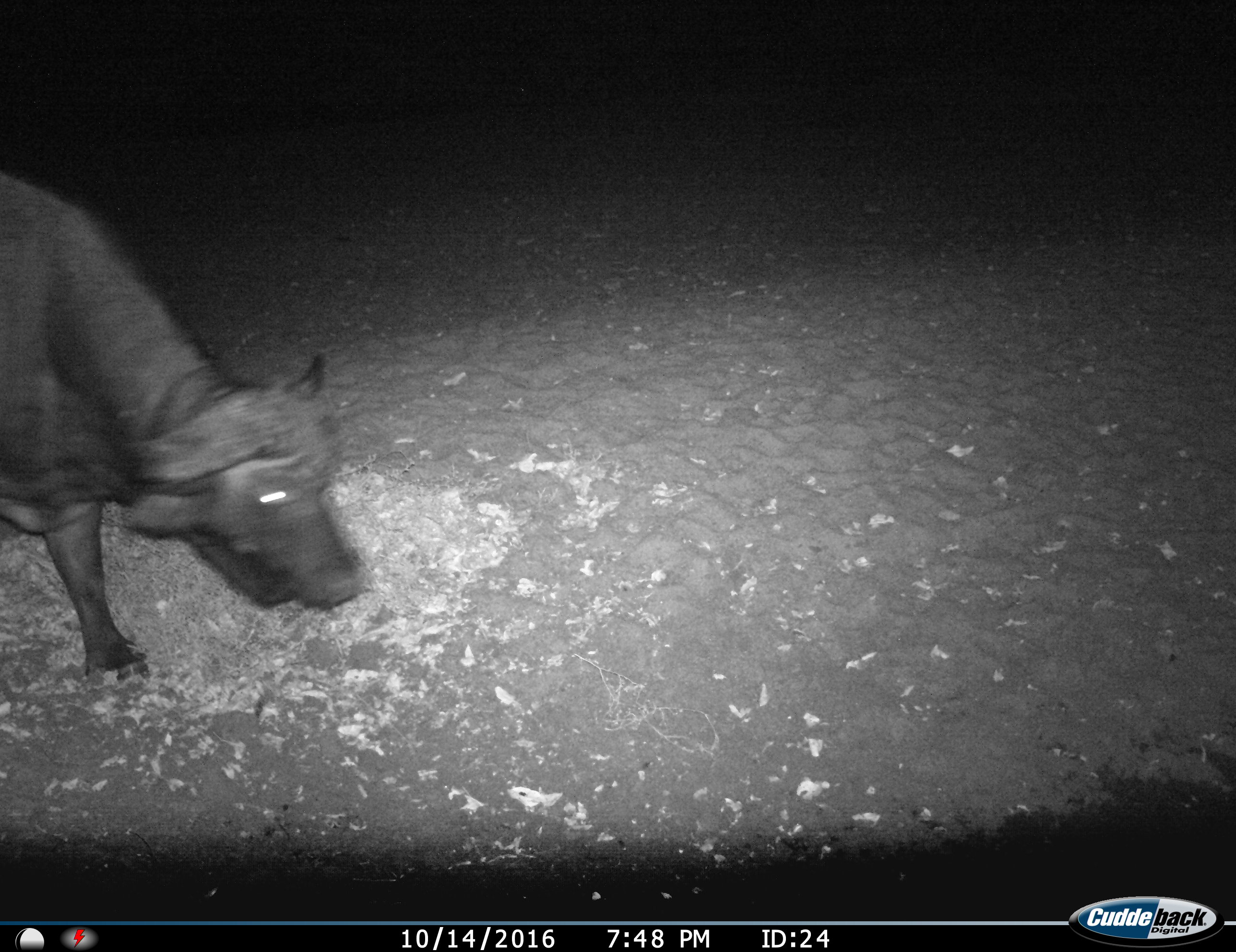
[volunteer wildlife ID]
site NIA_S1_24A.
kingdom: Animalia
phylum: Chordata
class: Mammalia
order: Artiodactyla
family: Bovidae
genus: Syncerus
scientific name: Syncerus caffer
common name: african buffalo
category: buffalo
Buffalo (african buffalo) (Syncerus caffer), count 1. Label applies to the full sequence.